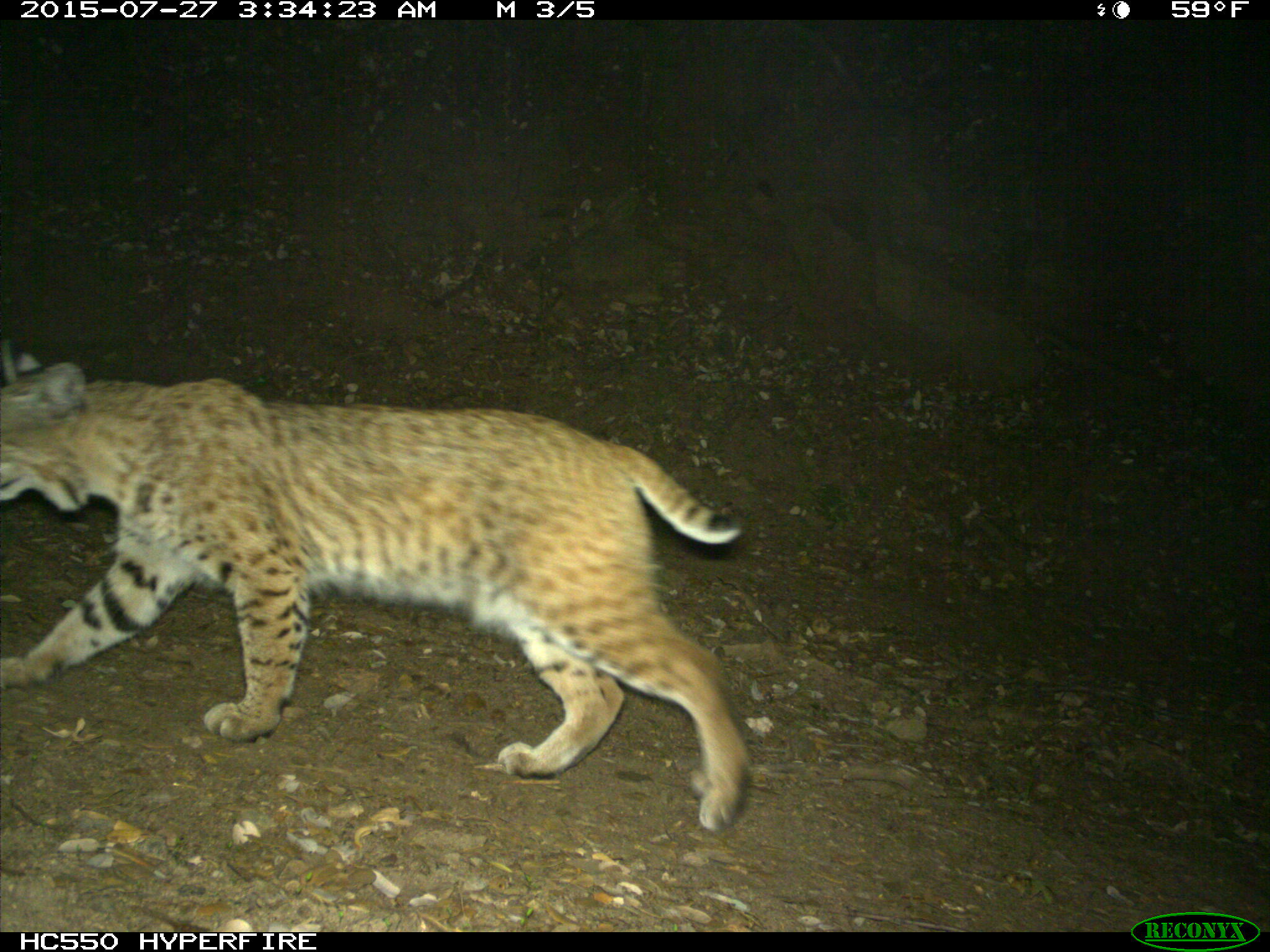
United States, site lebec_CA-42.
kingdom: Animalia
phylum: Chordata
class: Mammalia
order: Carnivora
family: Felidae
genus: Lynx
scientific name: Lynx rufus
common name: bobcat